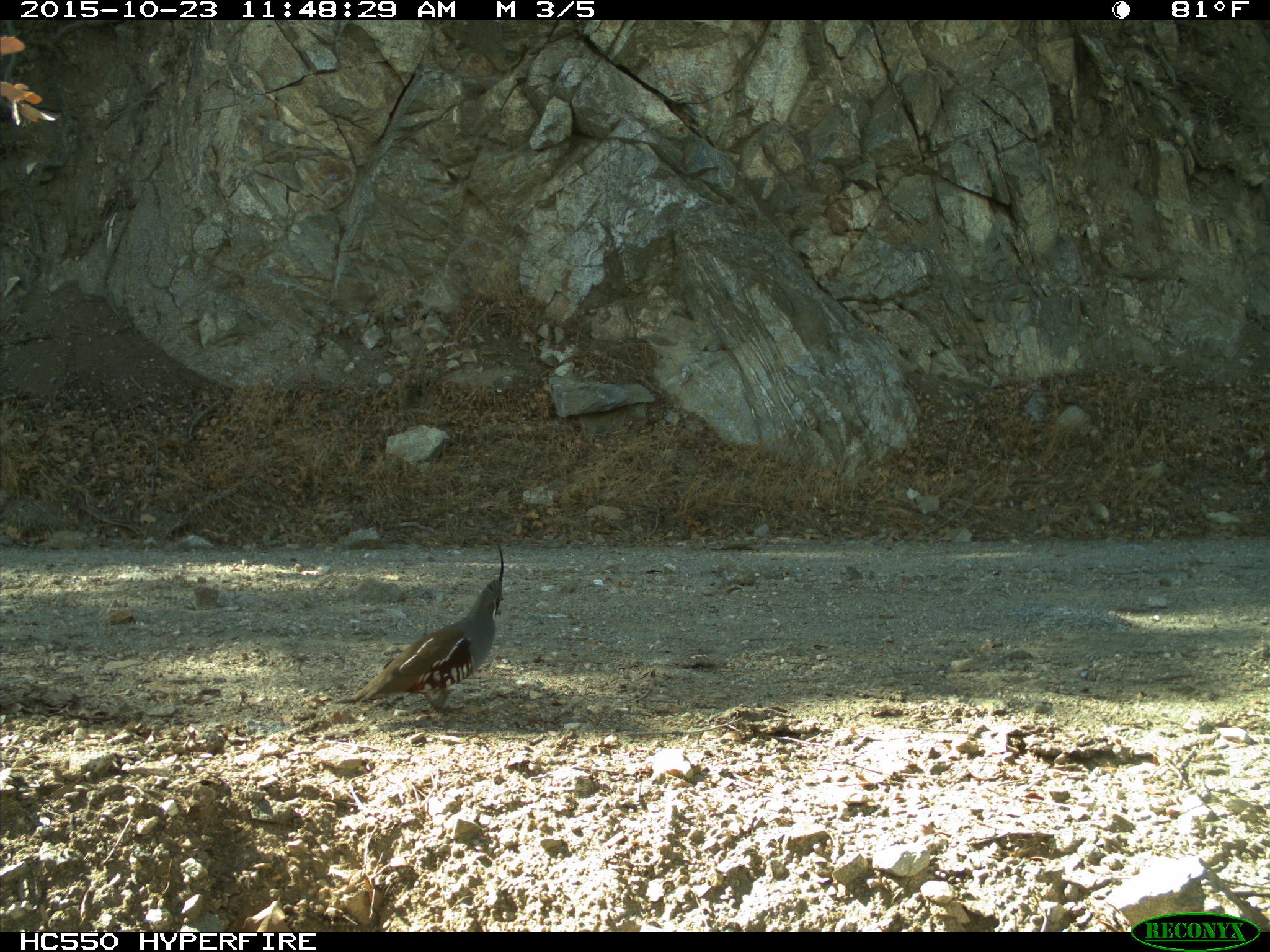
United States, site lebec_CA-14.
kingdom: Animalia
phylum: Chordata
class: Aves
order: Galliformes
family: Odontophoridae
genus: Callipepla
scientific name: Callipepla californica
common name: california quail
Callipepla californica (california quail).